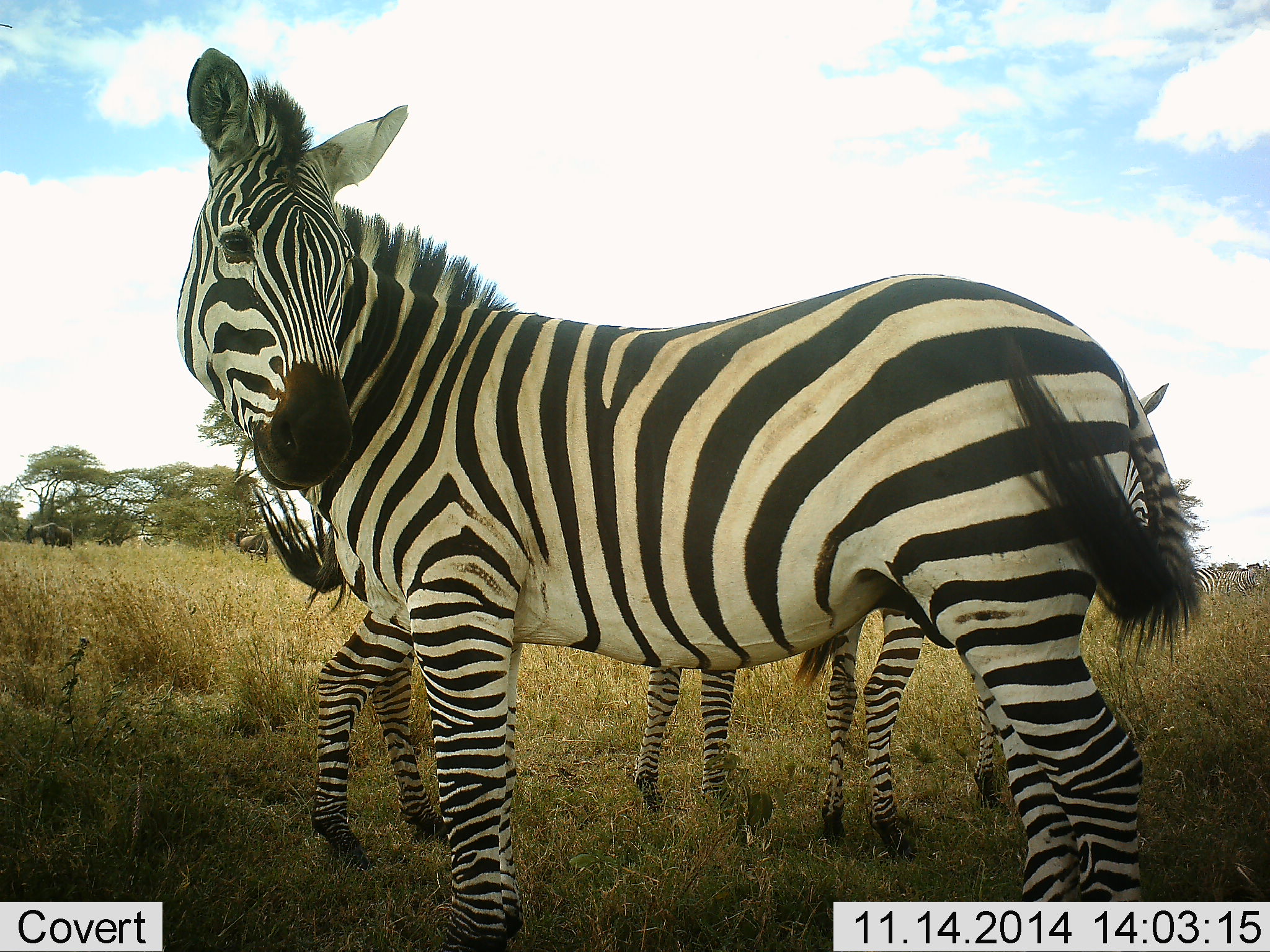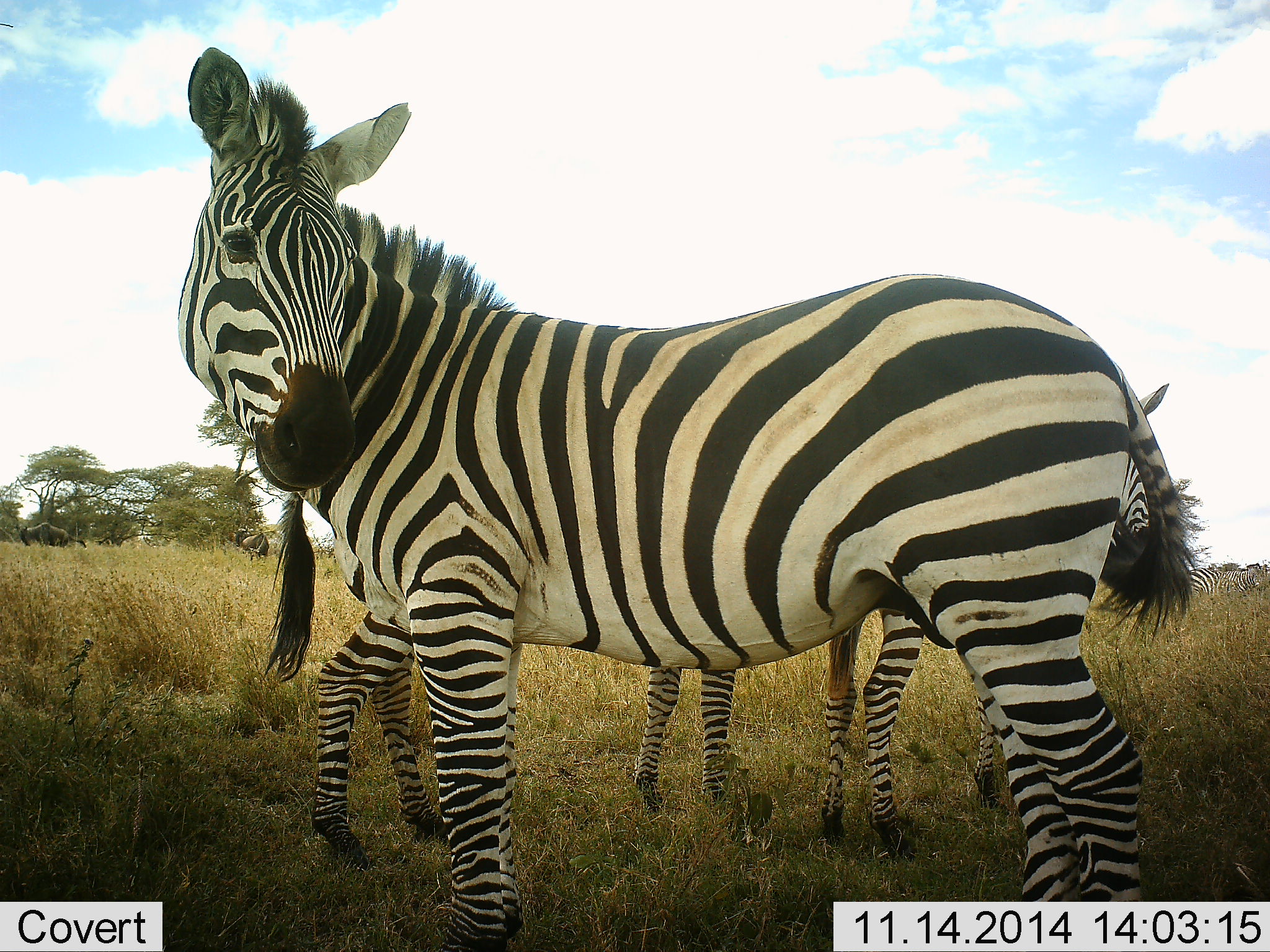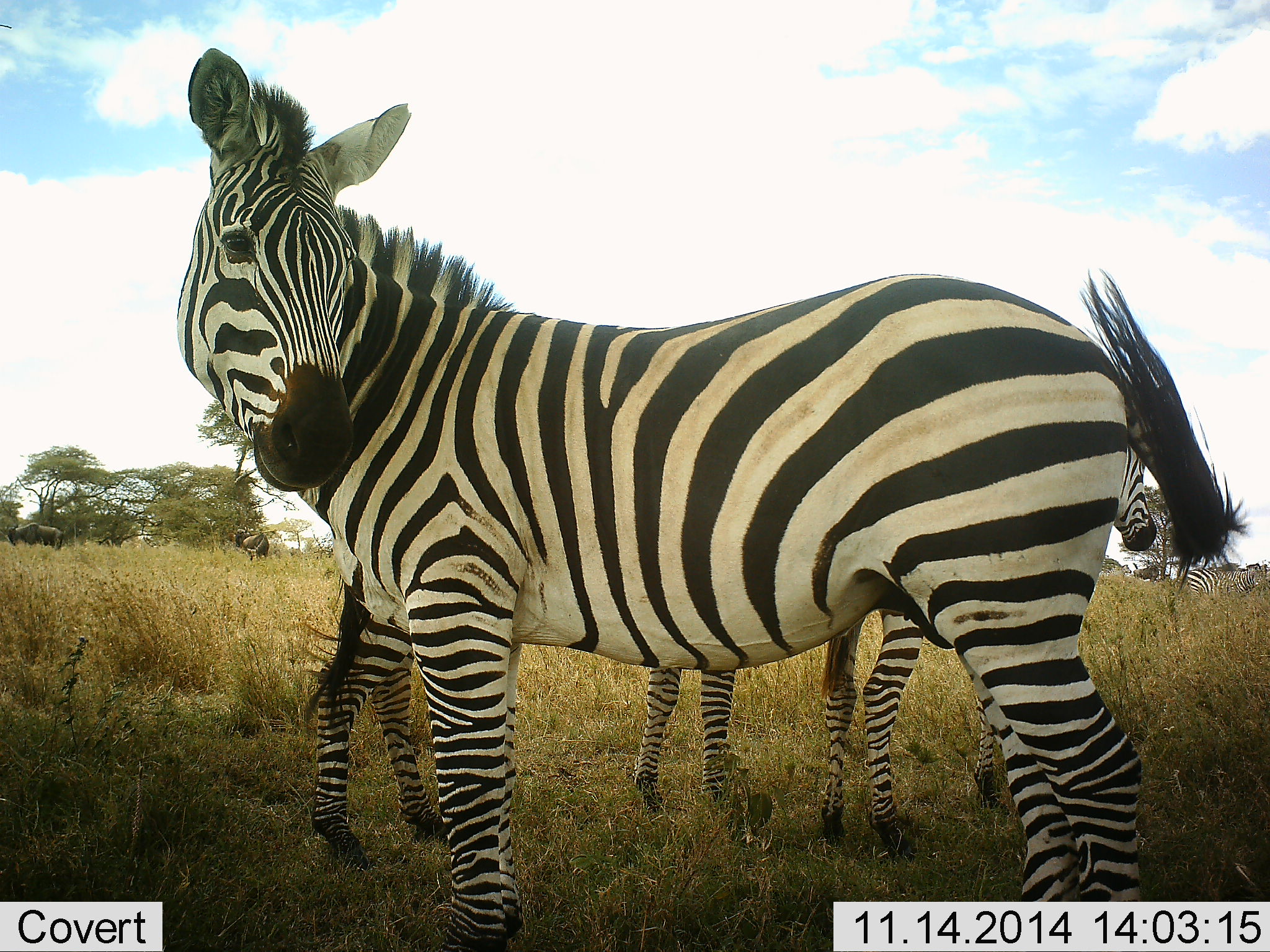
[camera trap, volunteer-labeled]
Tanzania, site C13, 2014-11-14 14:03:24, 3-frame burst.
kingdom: Animalia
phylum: Chordata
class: Mammalia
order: Artiodactyla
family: Bovidae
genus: Connochaetes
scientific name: Connochaetes taurinus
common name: blue wildebeest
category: wildebeest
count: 2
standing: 50%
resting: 0%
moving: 70%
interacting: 0%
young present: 0%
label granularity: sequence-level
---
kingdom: Animalia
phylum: Chordata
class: Mammalia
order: Perissodactyla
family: Equidae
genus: Equus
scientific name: Equus quagga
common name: plains zebra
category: zebra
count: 3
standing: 100%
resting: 10%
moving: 0%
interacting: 0%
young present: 30%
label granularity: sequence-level